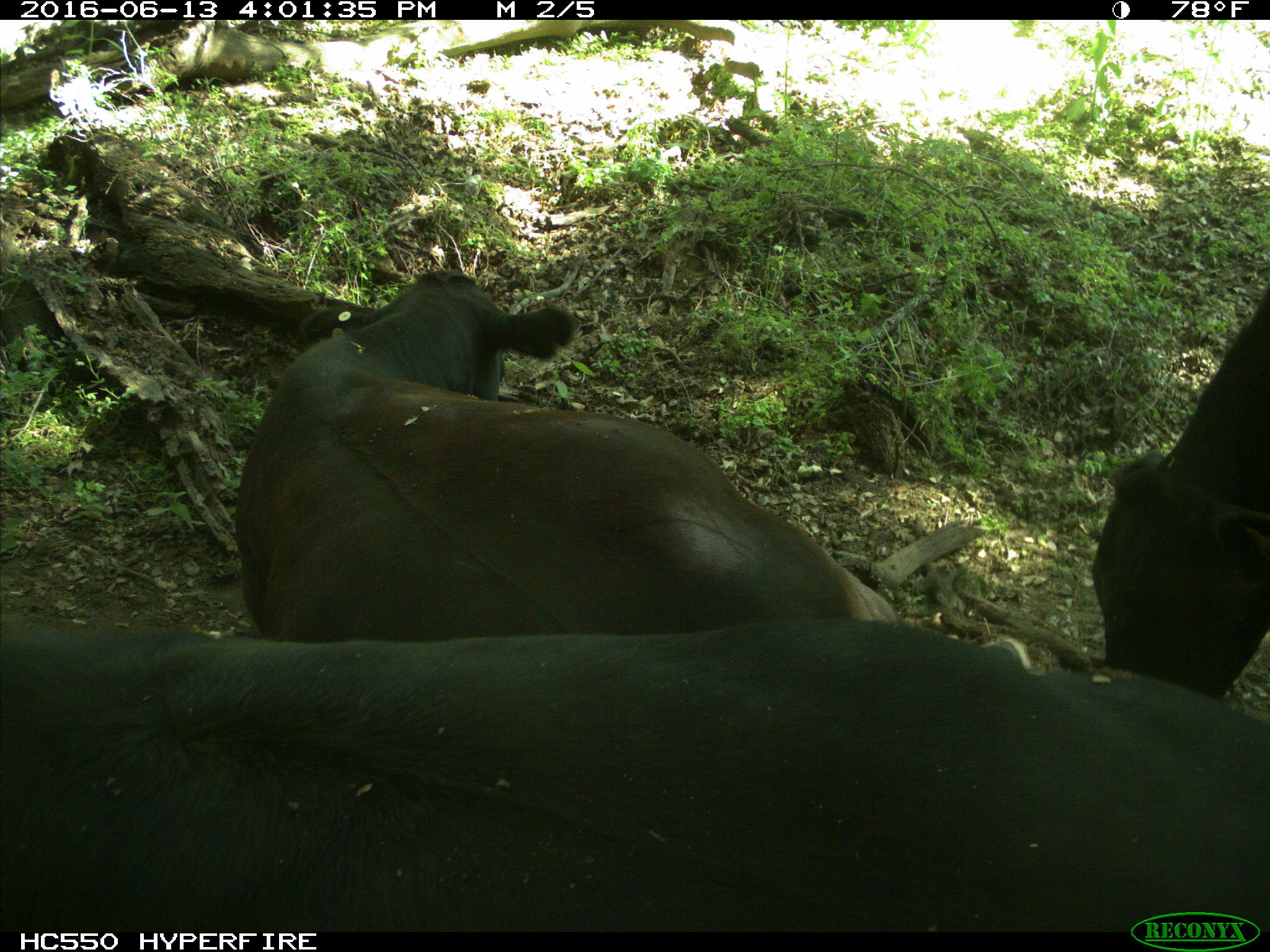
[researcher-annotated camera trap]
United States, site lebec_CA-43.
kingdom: Animalia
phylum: Chordata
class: Mammalia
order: Artiodactyla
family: Bovidae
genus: Bos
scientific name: Bos taurus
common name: domestic cow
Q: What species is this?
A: Bos taurus (domestic cow).